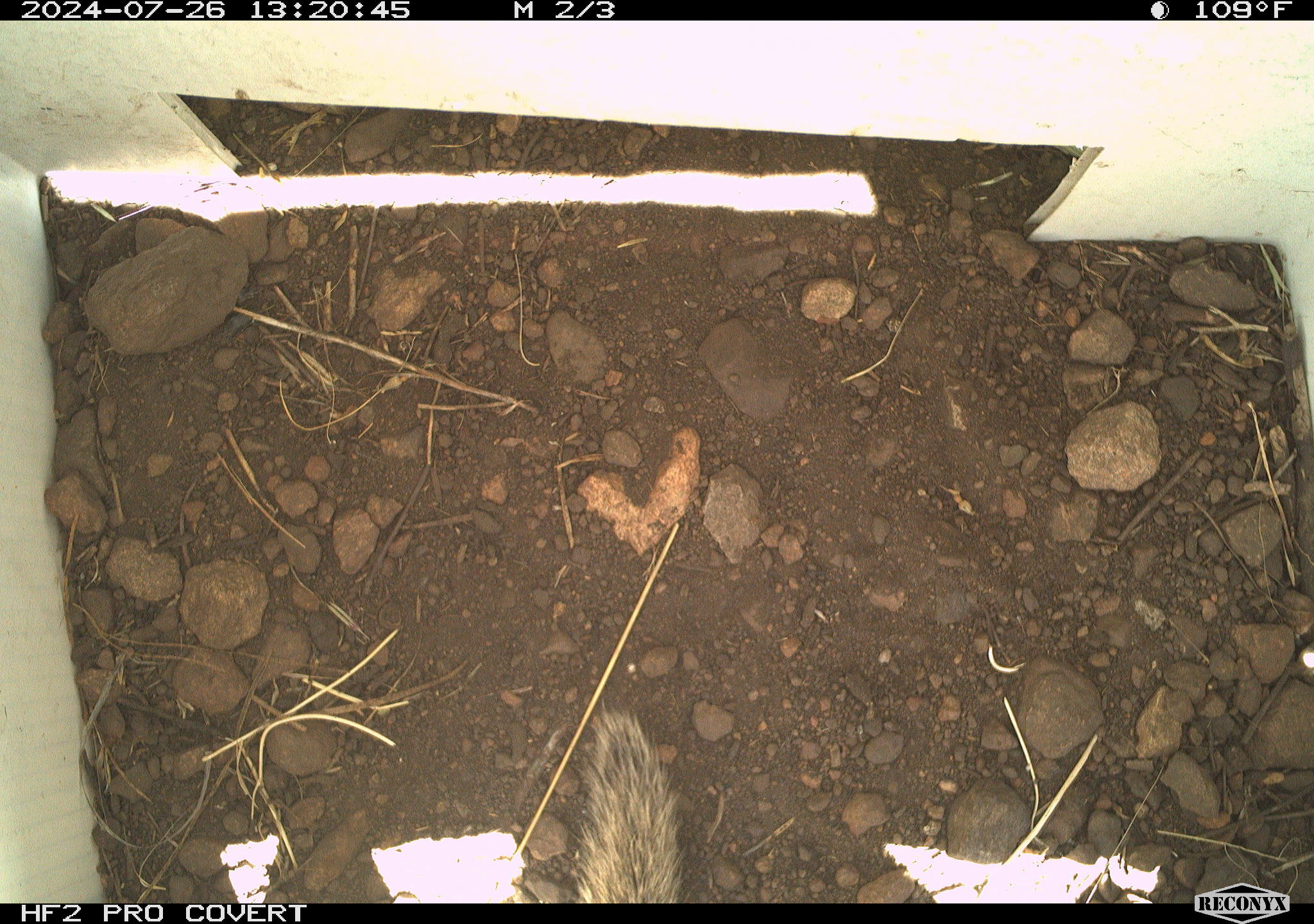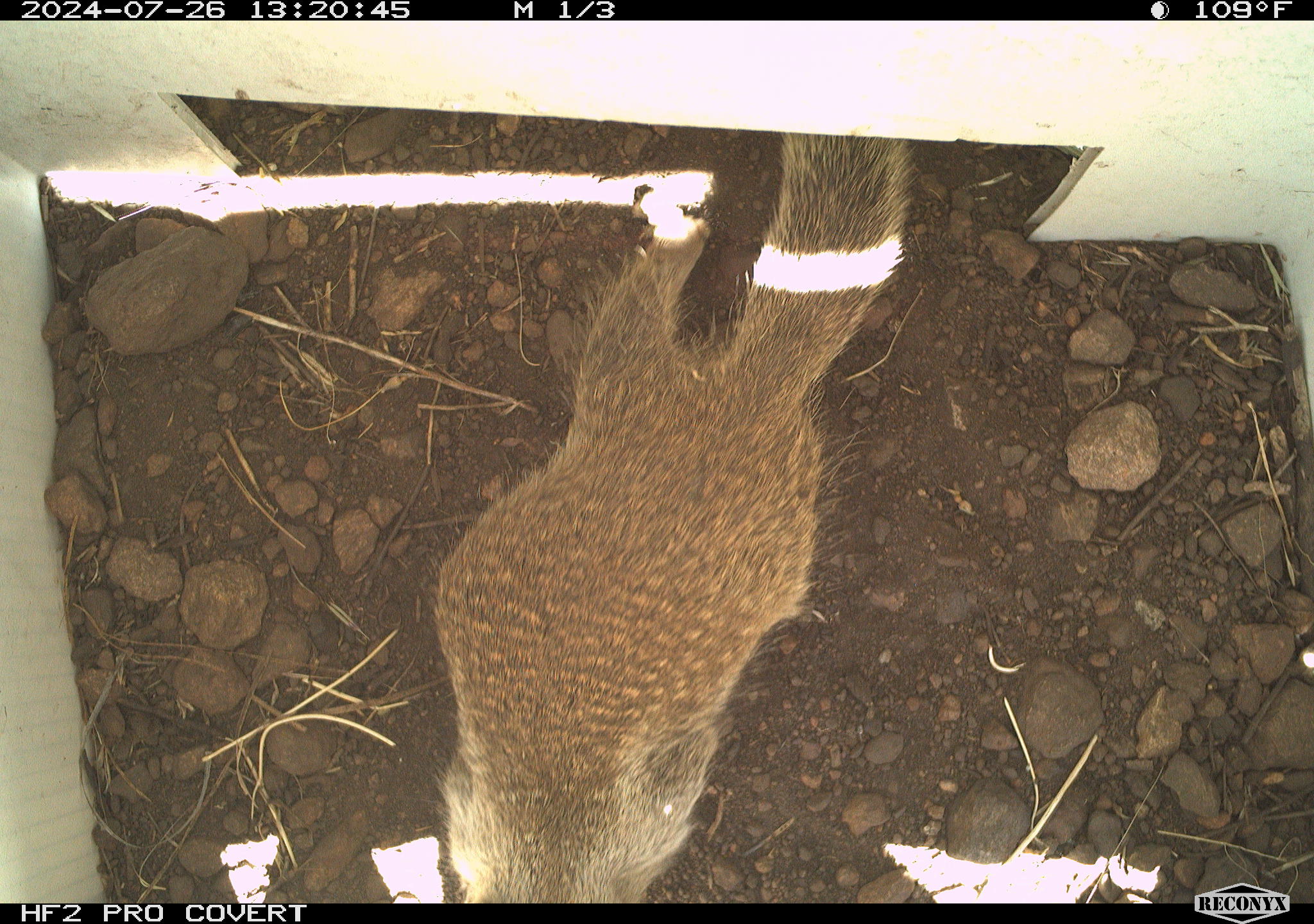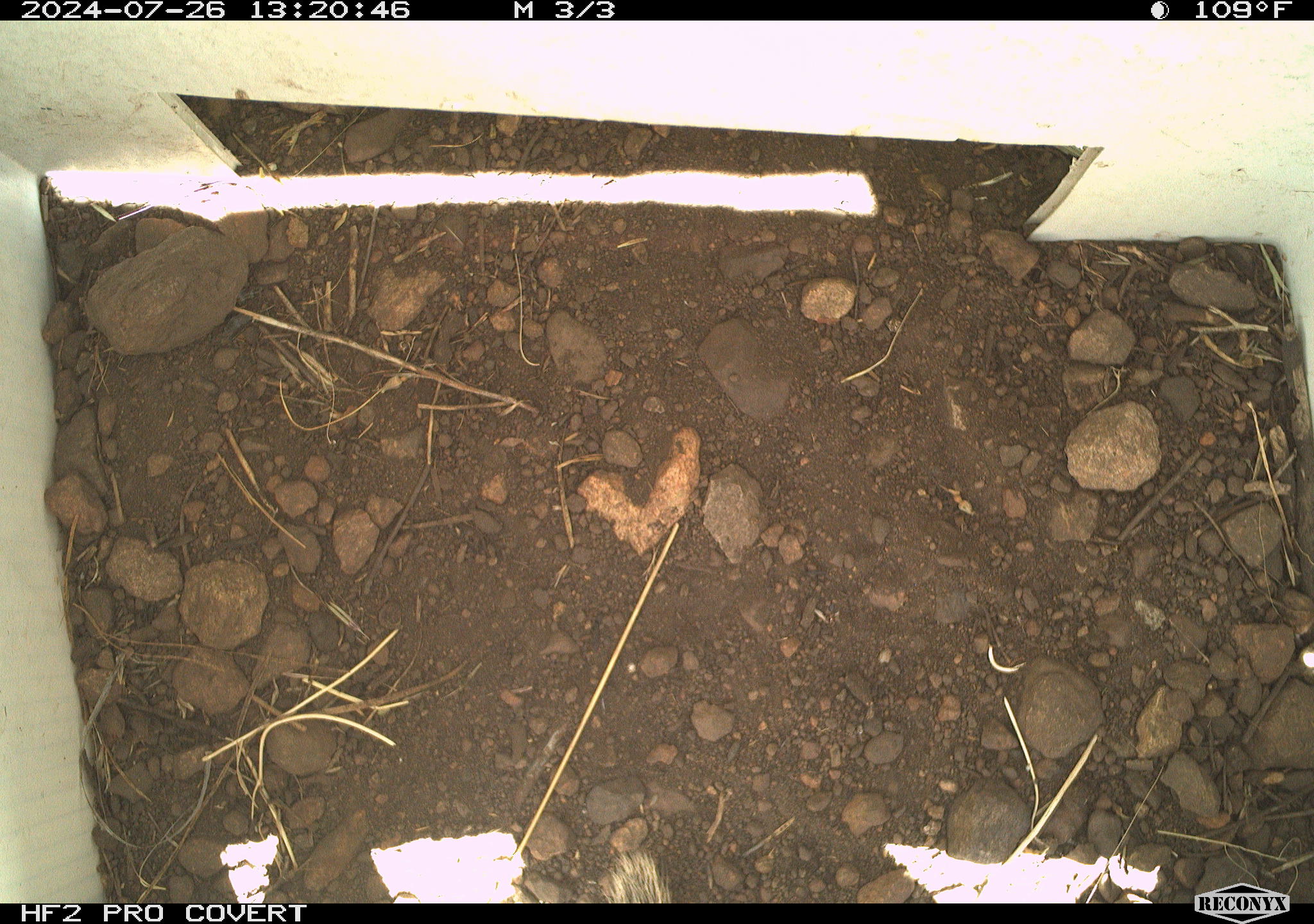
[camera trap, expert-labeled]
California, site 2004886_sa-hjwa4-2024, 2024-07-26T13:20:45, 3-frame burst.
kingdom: Animalia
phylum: Chordata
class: Mammalia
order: Rodentia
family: Sciuridae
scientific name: Sciuridae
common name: squirrels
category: sciuridae family